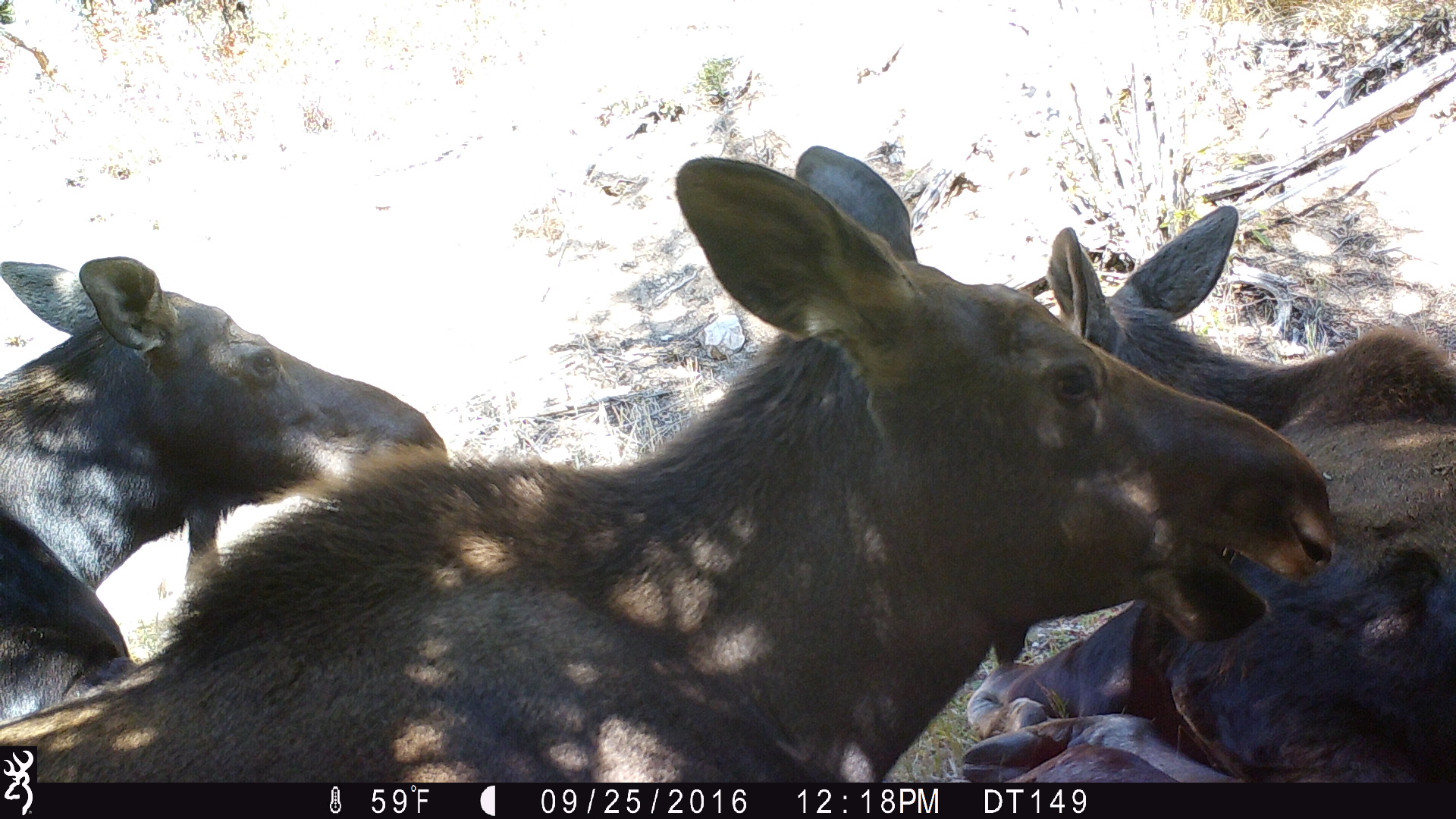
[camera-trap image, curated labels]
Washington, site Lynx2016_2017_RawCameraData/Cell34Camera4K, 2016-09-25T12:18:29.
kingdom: Animalia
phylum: Chordata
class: Mammalia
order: Artiodactyla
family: Cervidae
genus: Alces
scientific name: Alces alces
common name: moose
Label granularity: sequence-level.